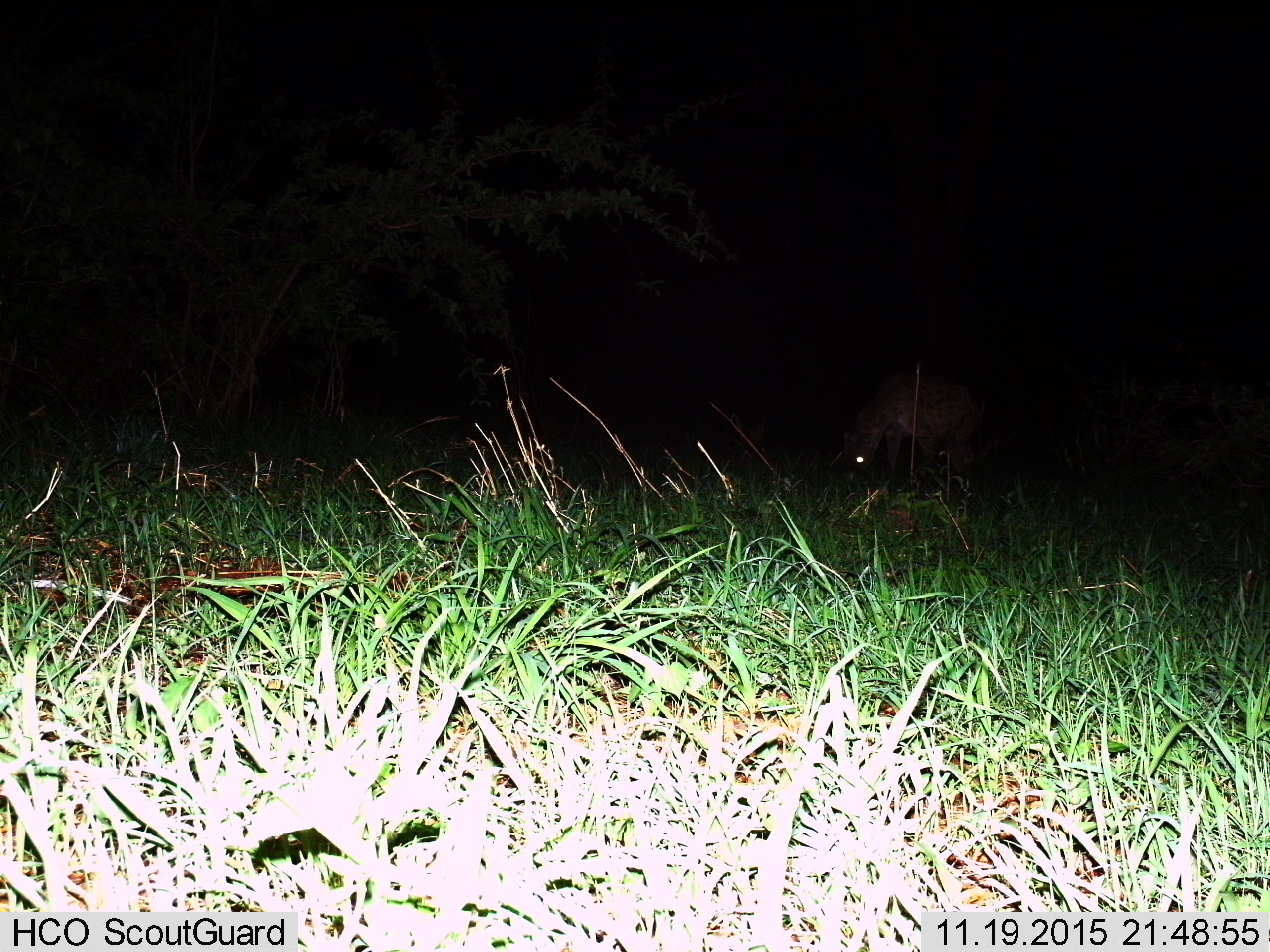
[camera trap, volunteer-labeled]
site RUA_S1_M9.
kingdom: Animalia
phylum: Chordata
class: Mammalia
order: Carnivora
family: Hyaenidae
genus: Crocuta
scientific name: Crocuta crocuta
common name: spotted hyena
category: hyenaspotted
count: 1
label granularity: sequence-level